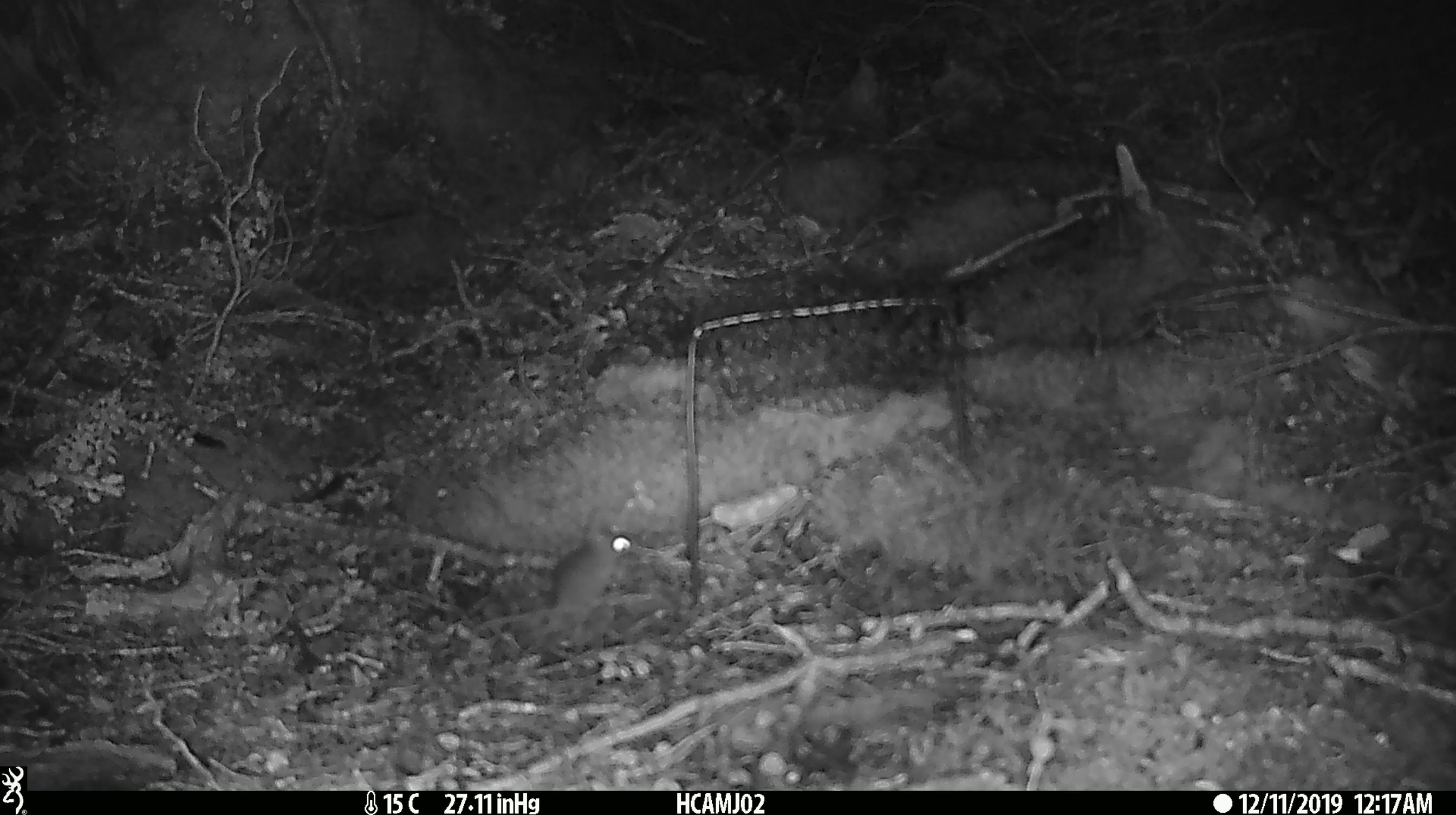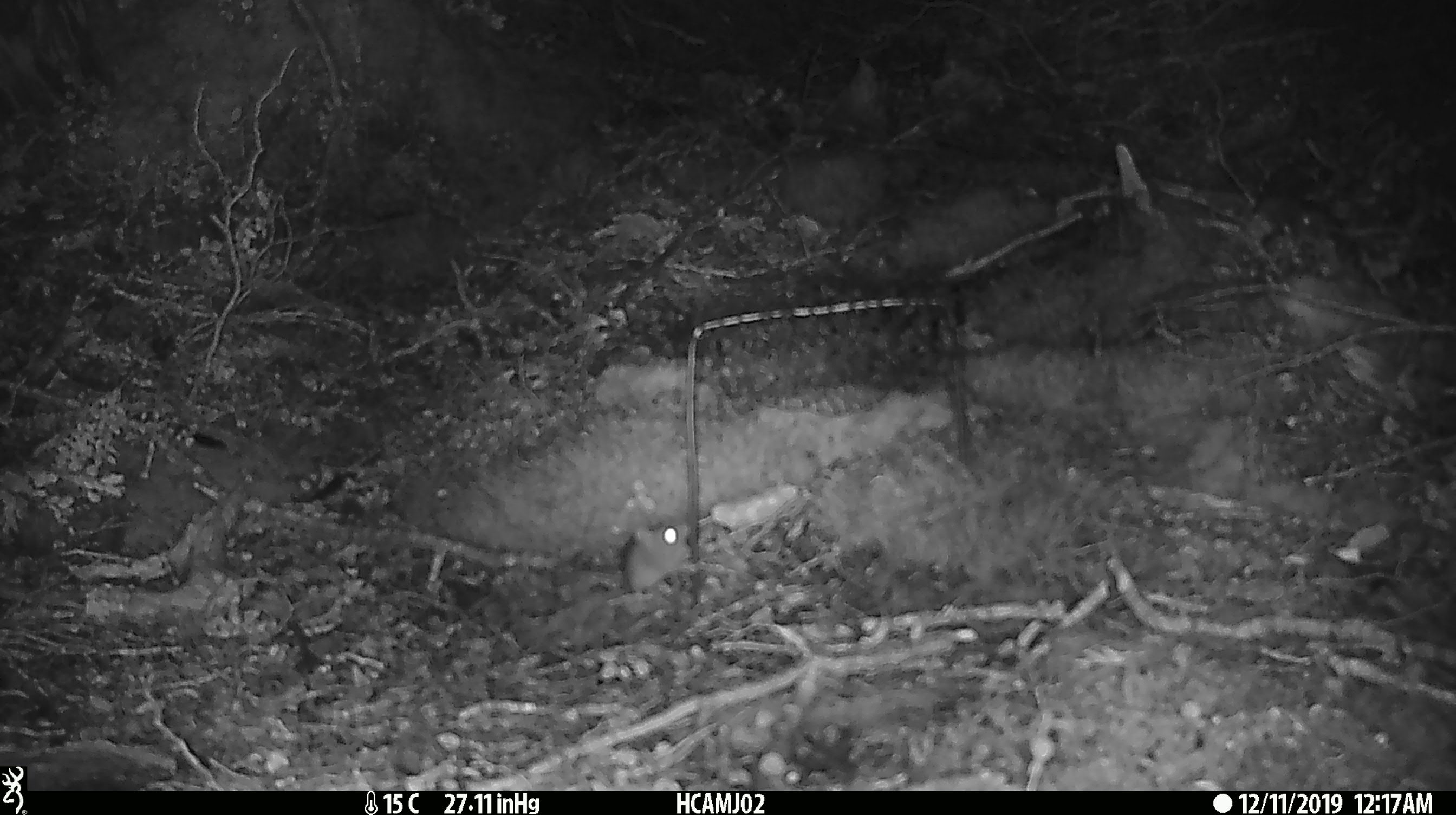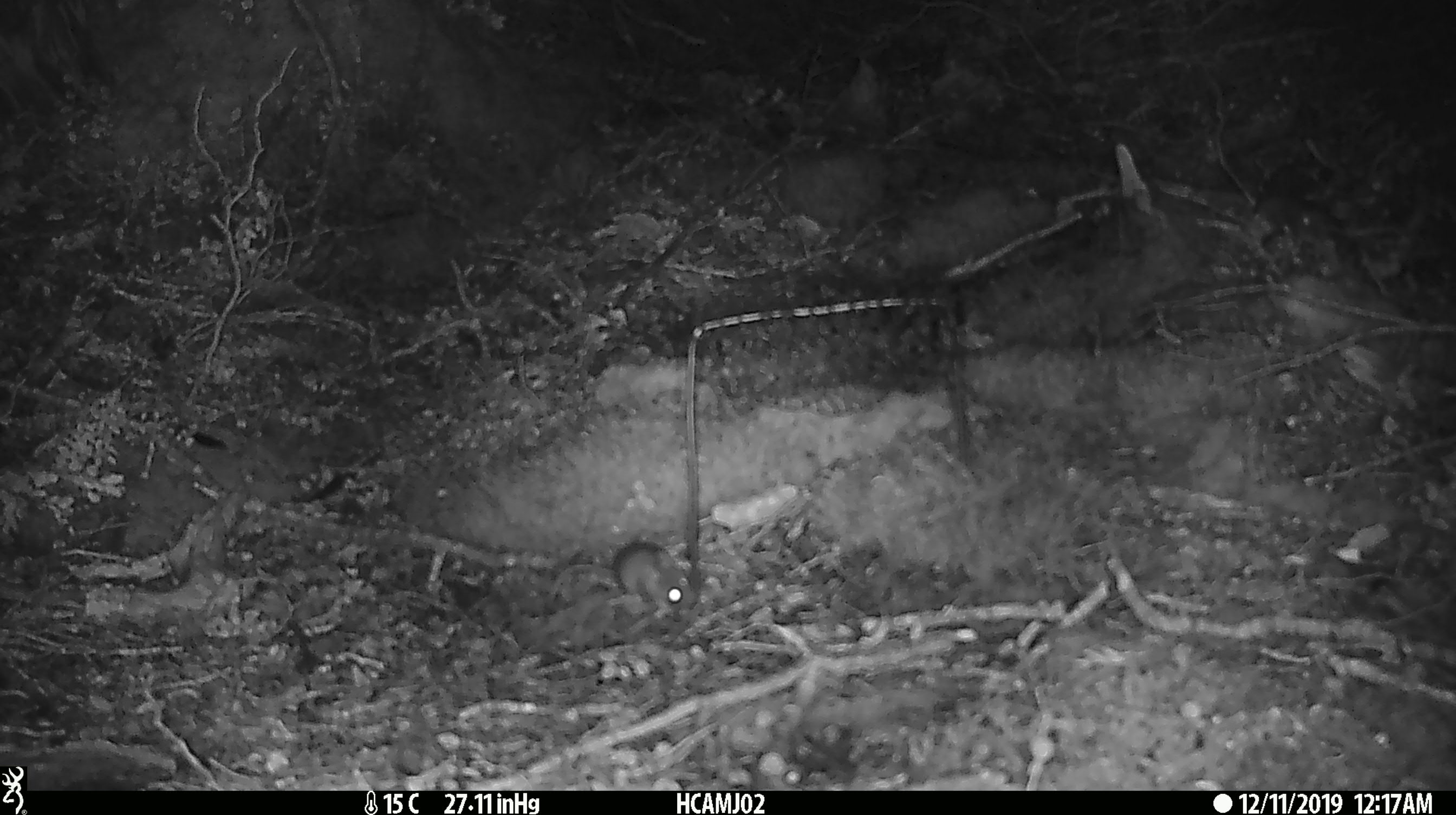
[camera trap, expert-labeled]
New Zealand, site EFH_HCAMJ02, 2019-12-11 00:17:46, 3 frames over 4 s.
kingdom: Animalia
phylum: Chordata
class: Mammalia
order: Rodentia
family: Muridae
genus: Mus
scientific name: Mus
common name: mouse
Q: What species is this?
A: Mouse (Mus).